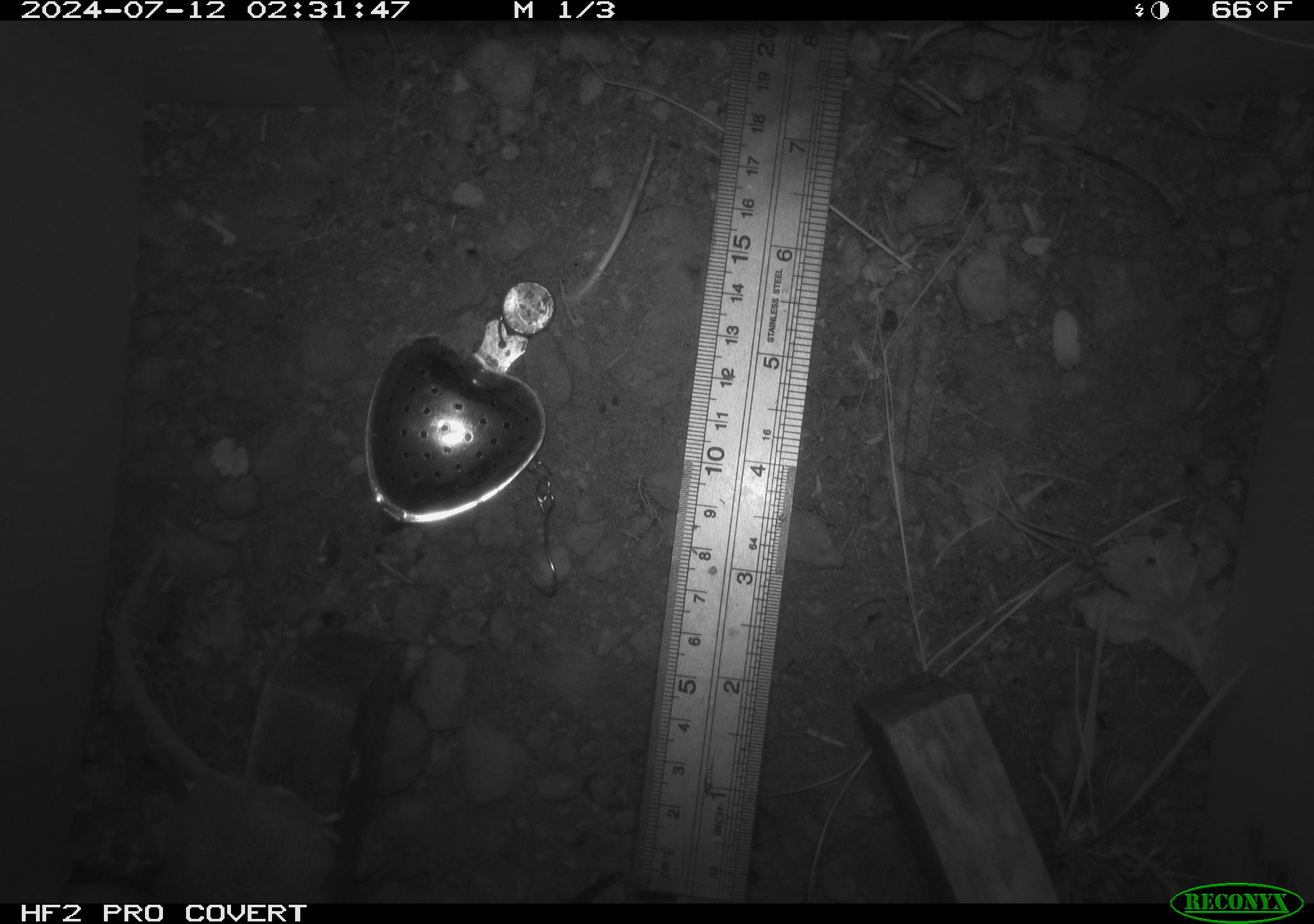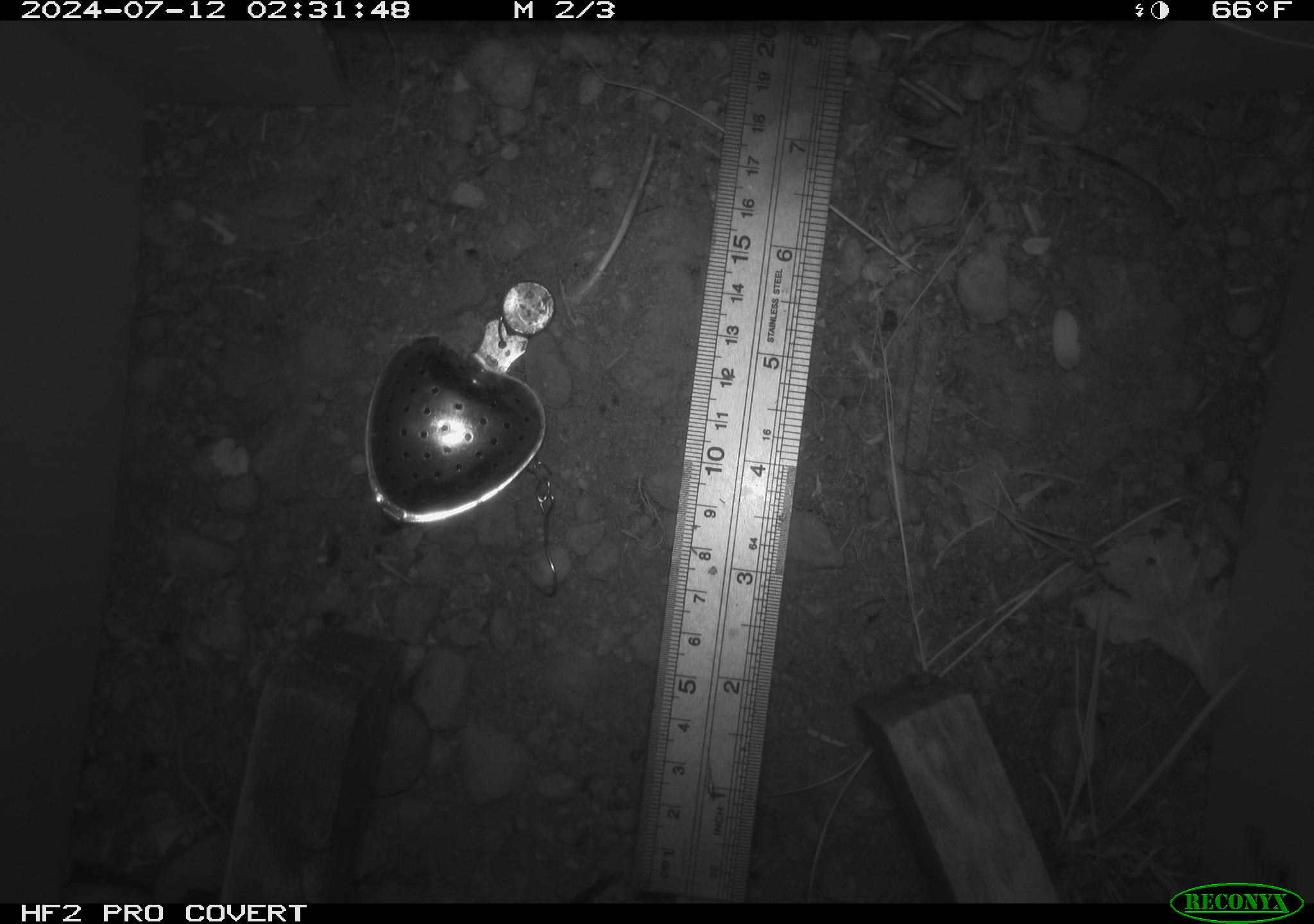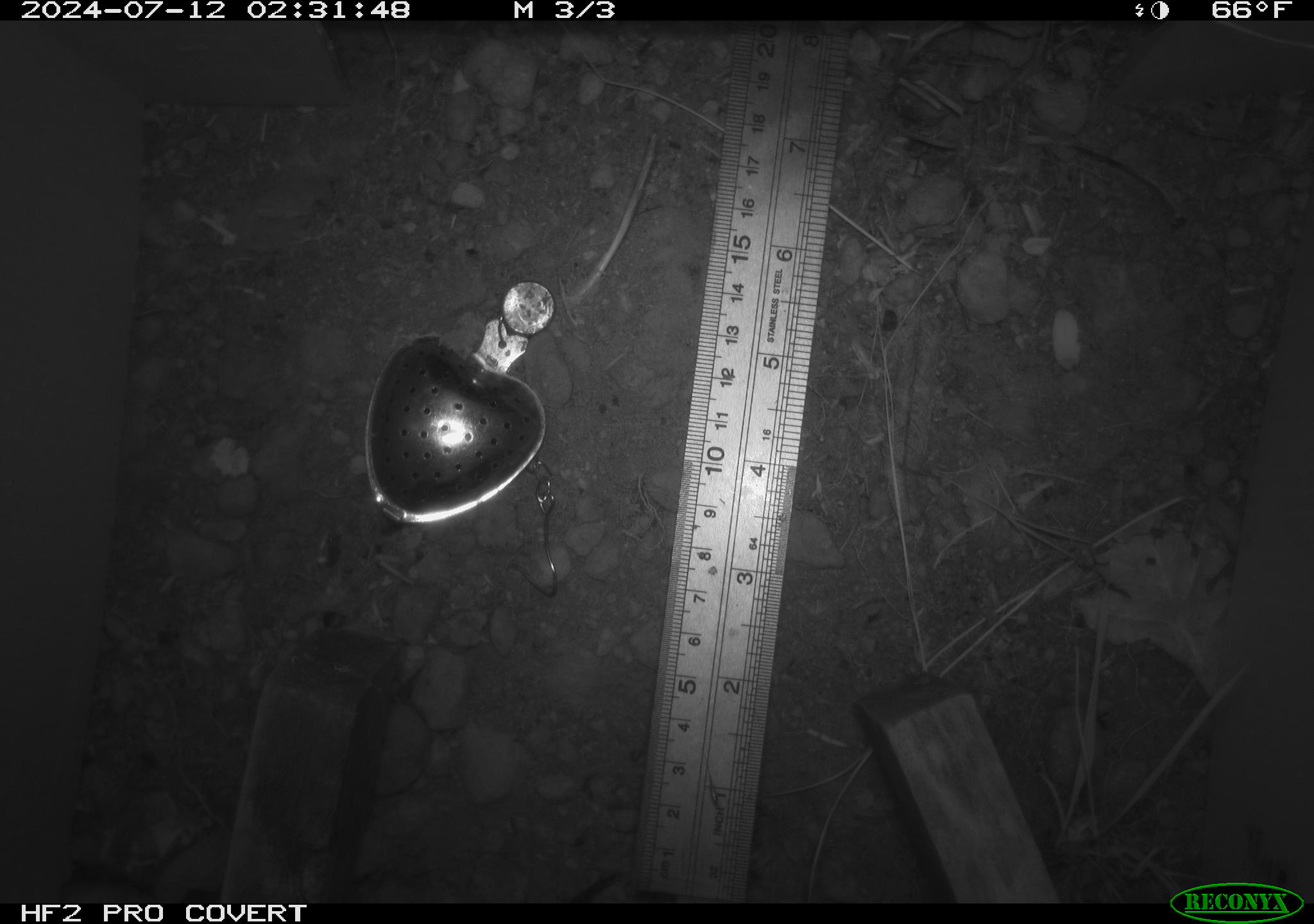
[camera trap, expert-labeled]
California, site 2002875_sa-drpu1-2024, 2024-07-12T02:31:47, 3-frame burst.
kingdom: Animalia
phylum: Chordata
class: Mammalia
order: Rodentia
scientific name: Rodentia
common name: rodent